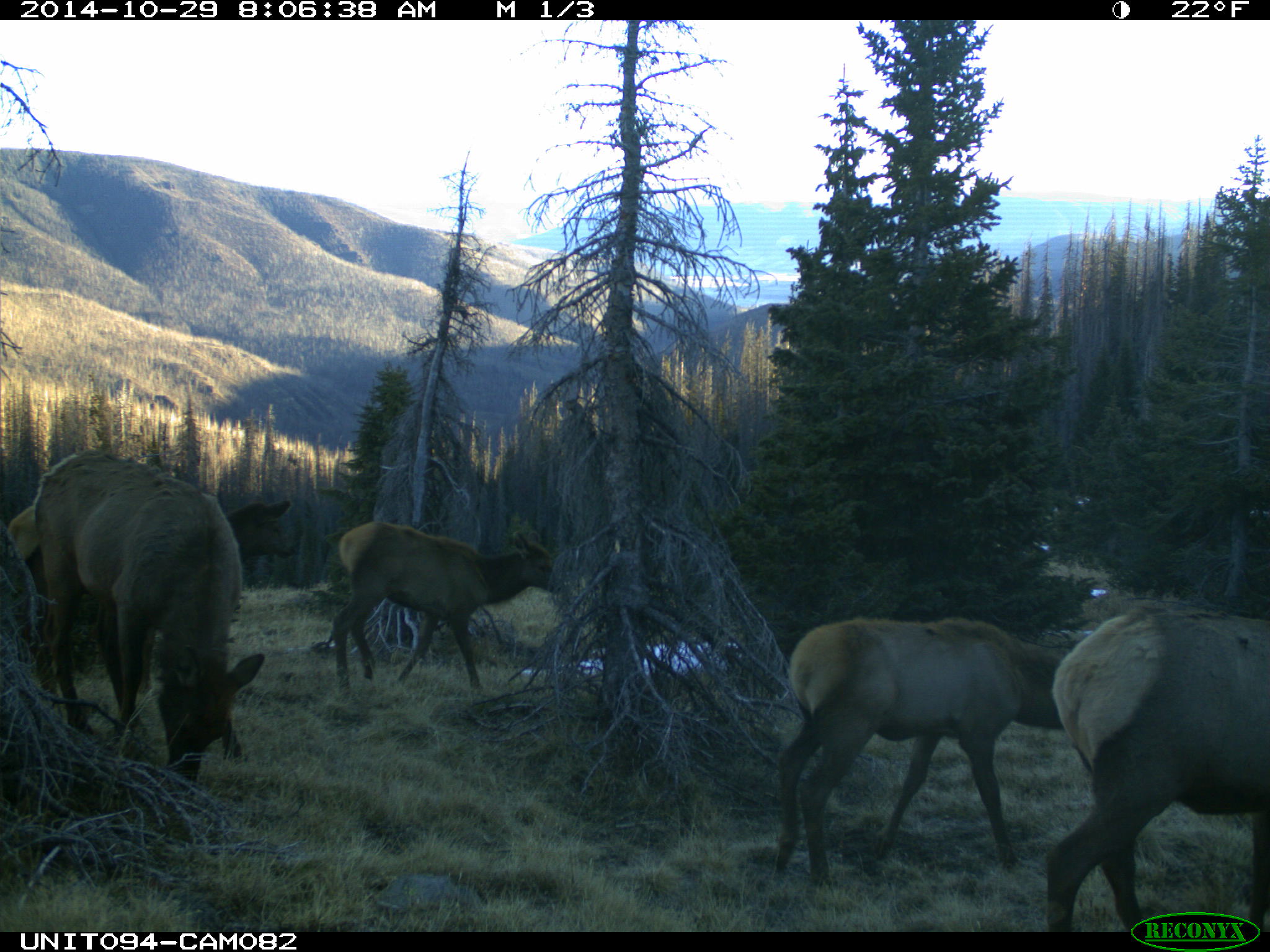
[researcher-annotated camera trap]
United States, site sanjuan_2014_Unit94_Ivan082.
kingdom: Animalia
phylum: Chordata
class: Mammalia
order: Artiodactyla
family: Cervidae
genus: Cervus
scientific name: Cervus elaphus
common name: red deer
Cervus elaphus (red deer).